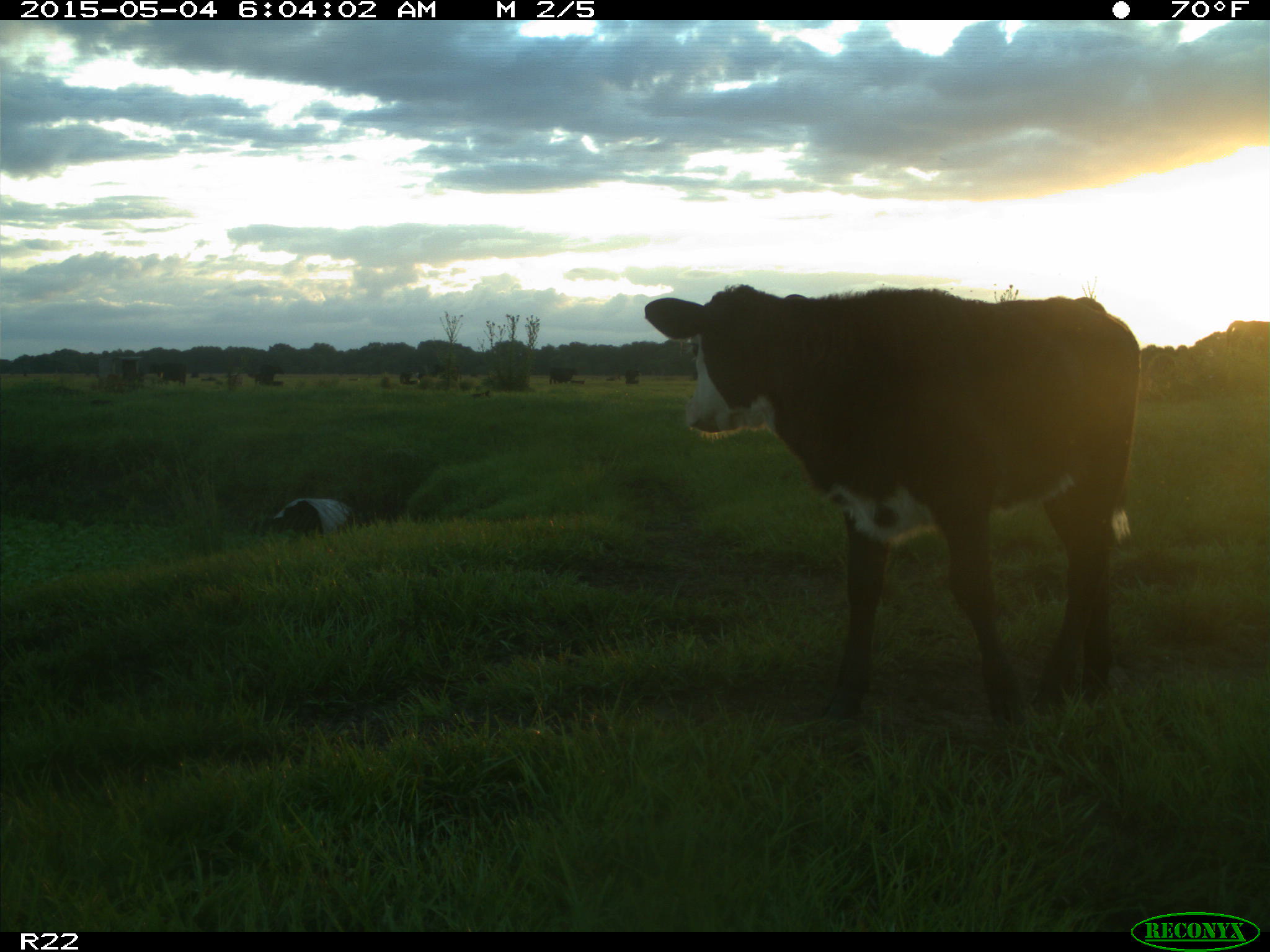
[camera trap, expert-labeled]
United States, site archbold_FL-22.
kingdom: Animalia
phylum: Chordata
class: Mammalia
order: Artiodactyla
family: Bovidae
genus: Bos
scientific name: Bos taurus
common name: domestic cow